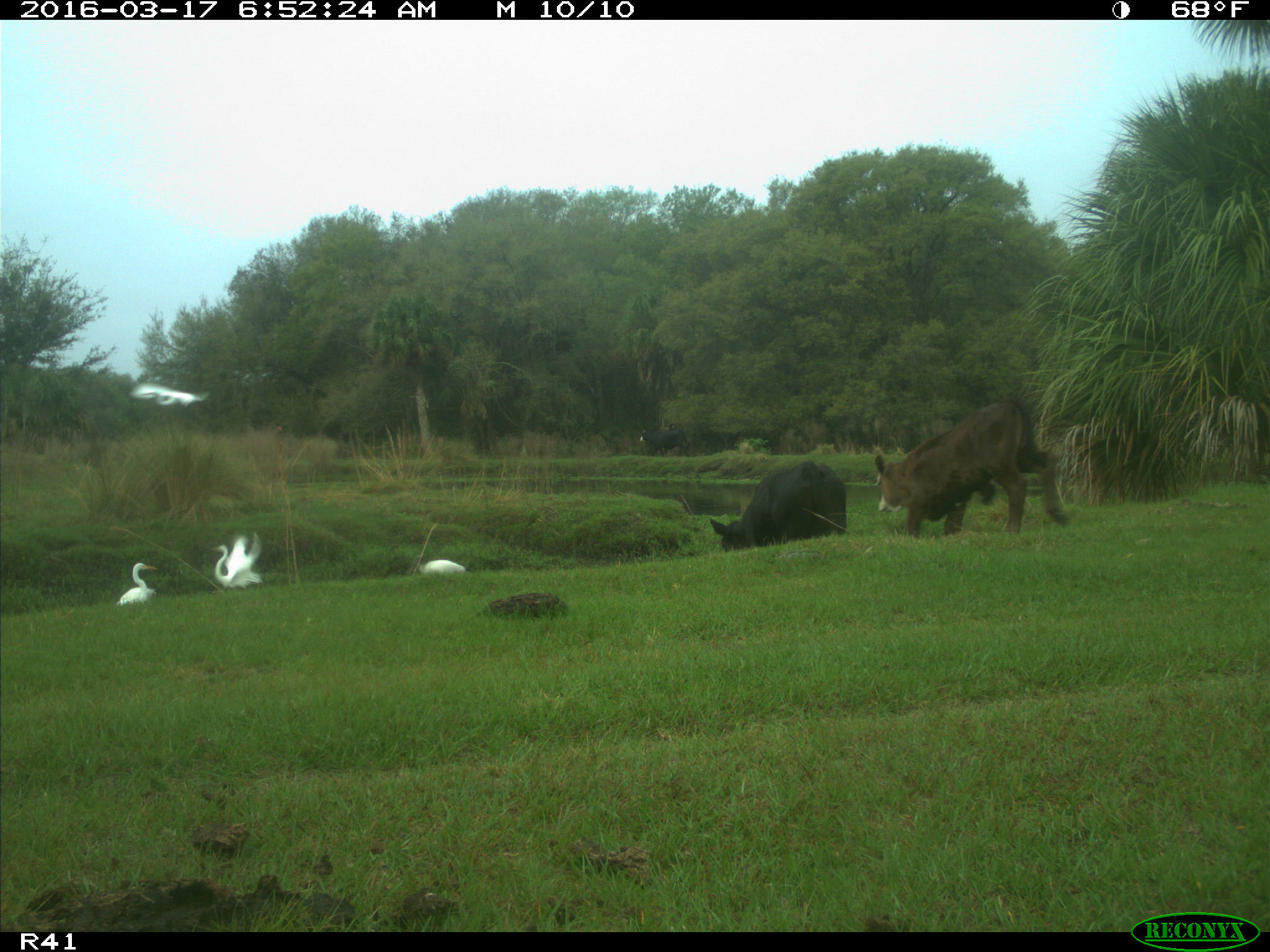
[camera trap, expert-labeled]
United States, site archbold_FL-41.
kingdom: Animalia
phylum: Chordata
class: Mammalia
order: Artiodactyla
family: Bovidae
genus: Bos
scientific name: Bos taurus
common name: domestic cow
Bos taurus (domestic cow).